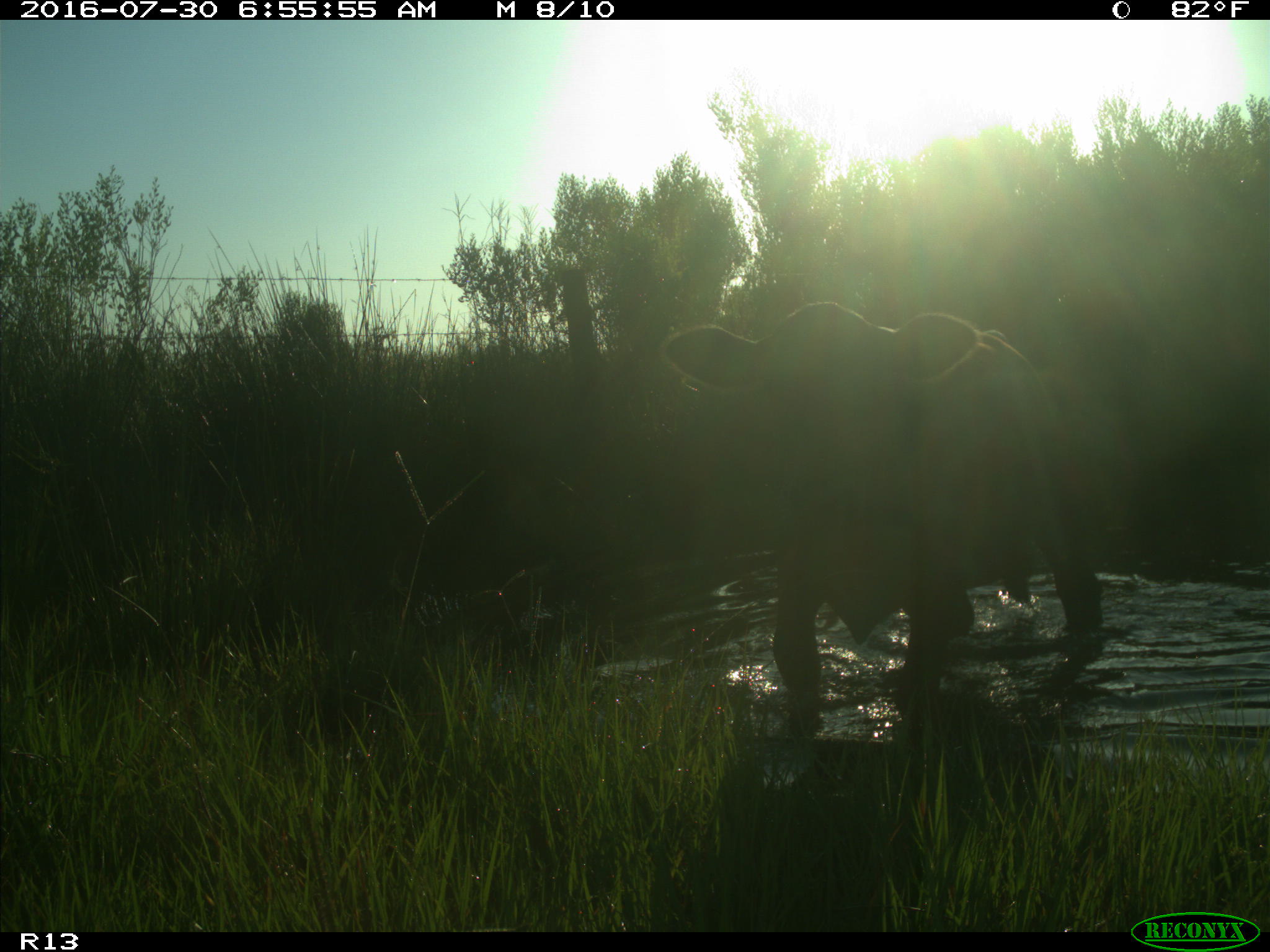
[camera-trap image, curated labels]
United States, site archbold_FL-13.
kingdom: Animalia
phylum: Chordata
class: Mammalia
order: Artiodactyla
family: Bovidae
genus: Bos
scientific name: Bos taurus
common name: domestic cow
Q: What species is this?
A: Bos taurus (domestic cow).